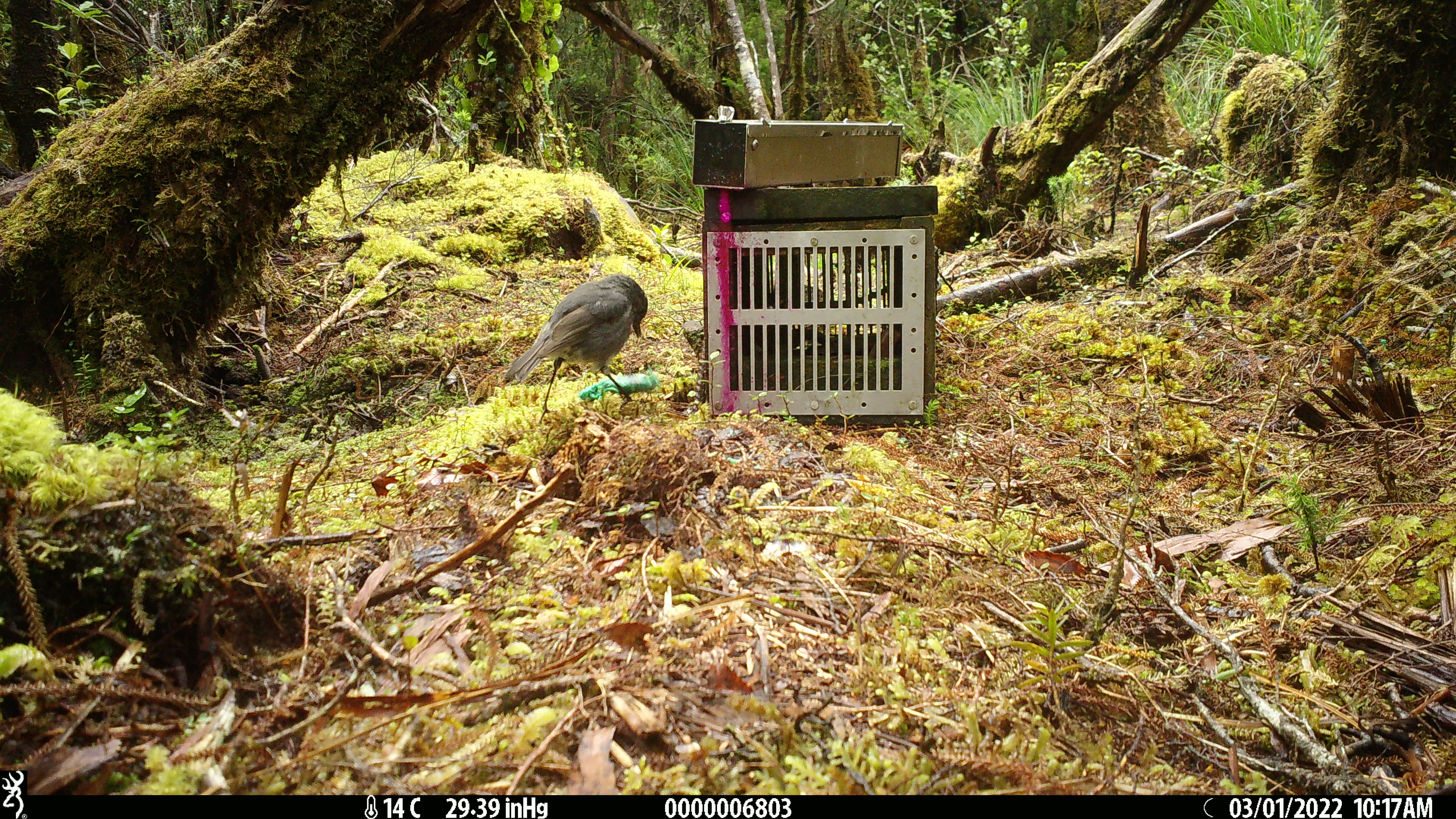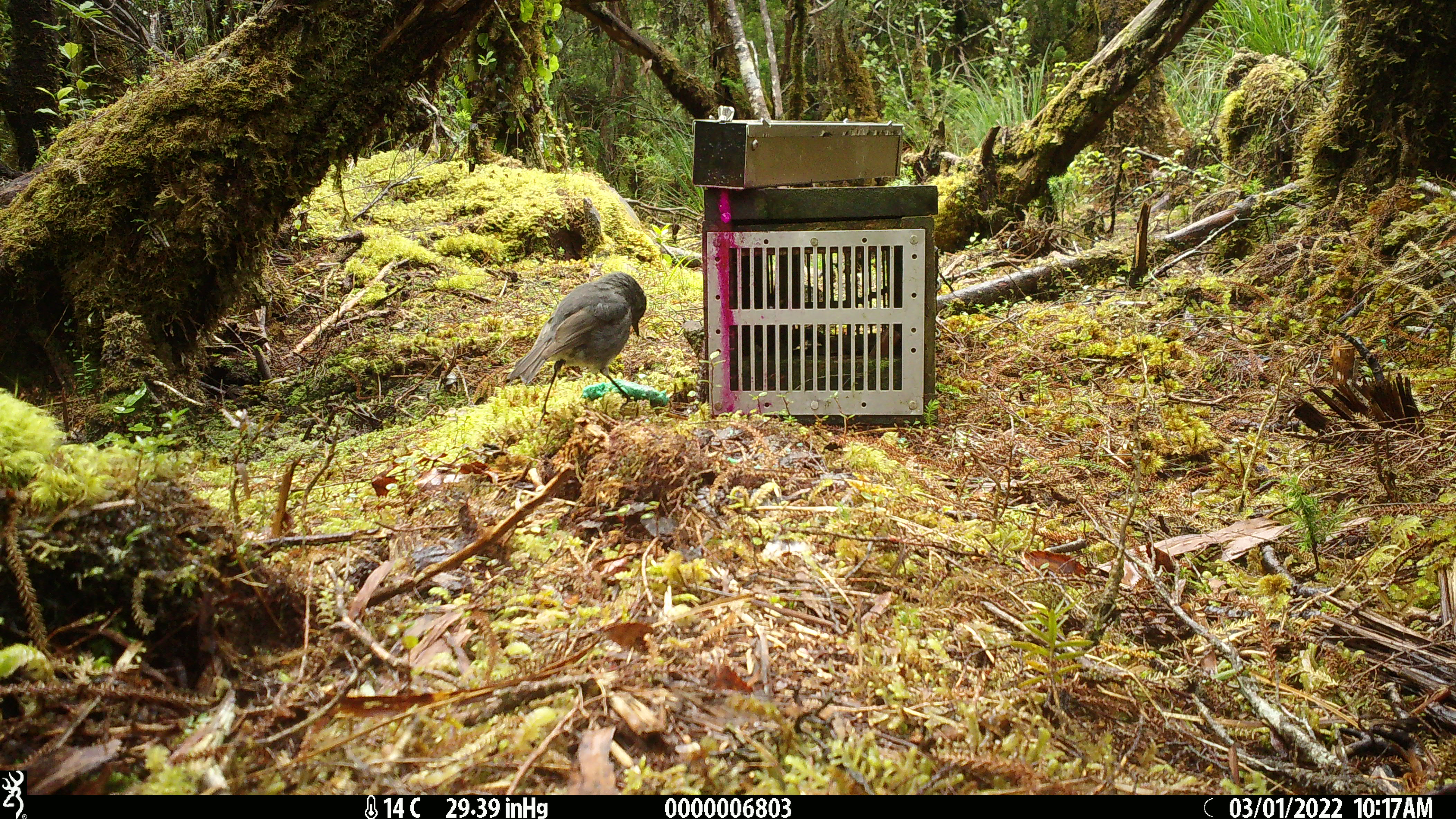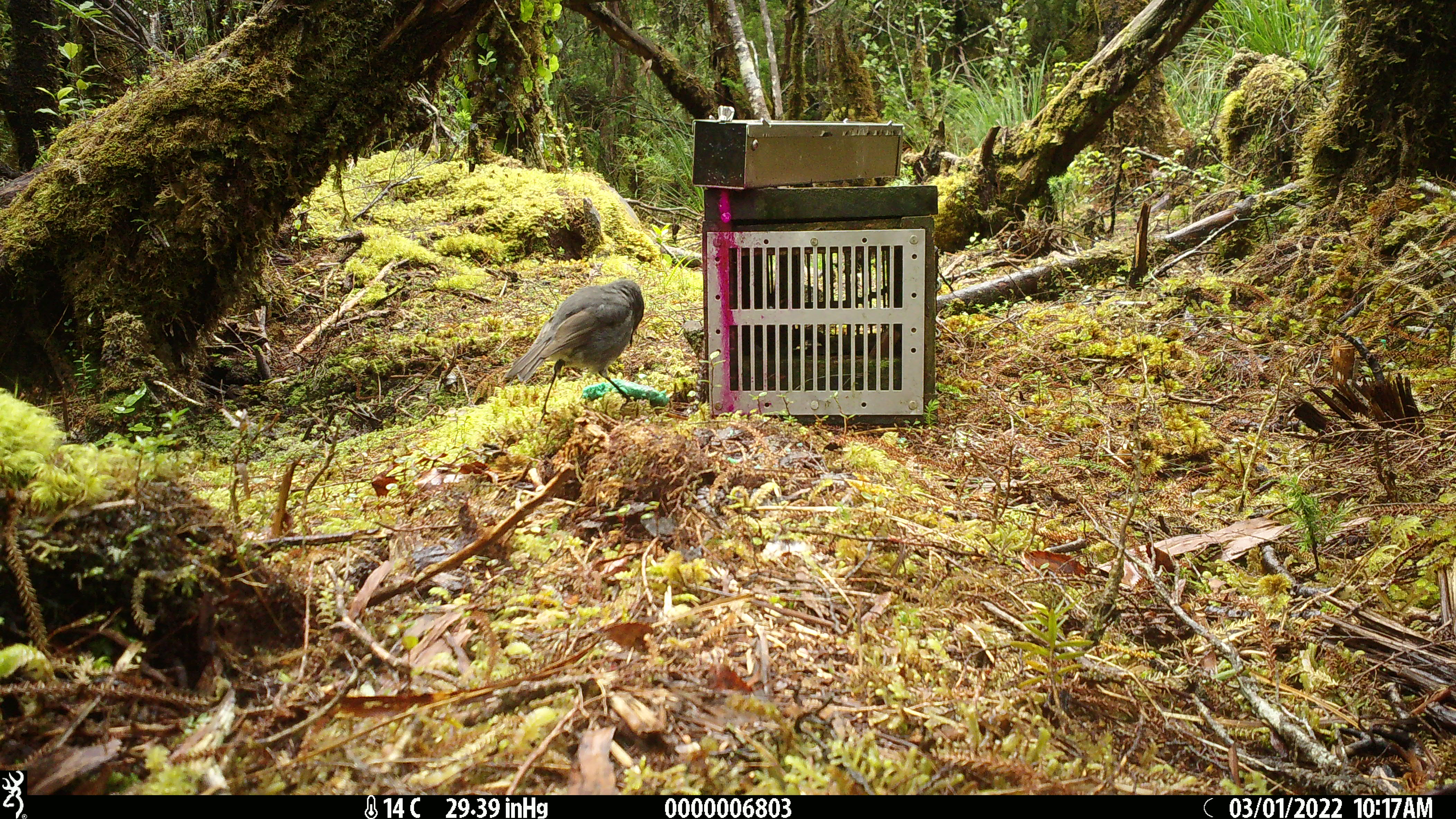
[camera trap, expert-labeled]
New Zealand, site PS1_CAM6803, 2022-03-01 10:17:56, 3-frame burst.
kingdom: Animalia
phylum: Chordata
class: Aves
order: Passeriformes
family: Petroicidae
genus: Petroica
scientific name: Petroica australis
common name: new zealand robin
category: robin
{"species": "robin (new zealand robin) (Petroica australis)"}